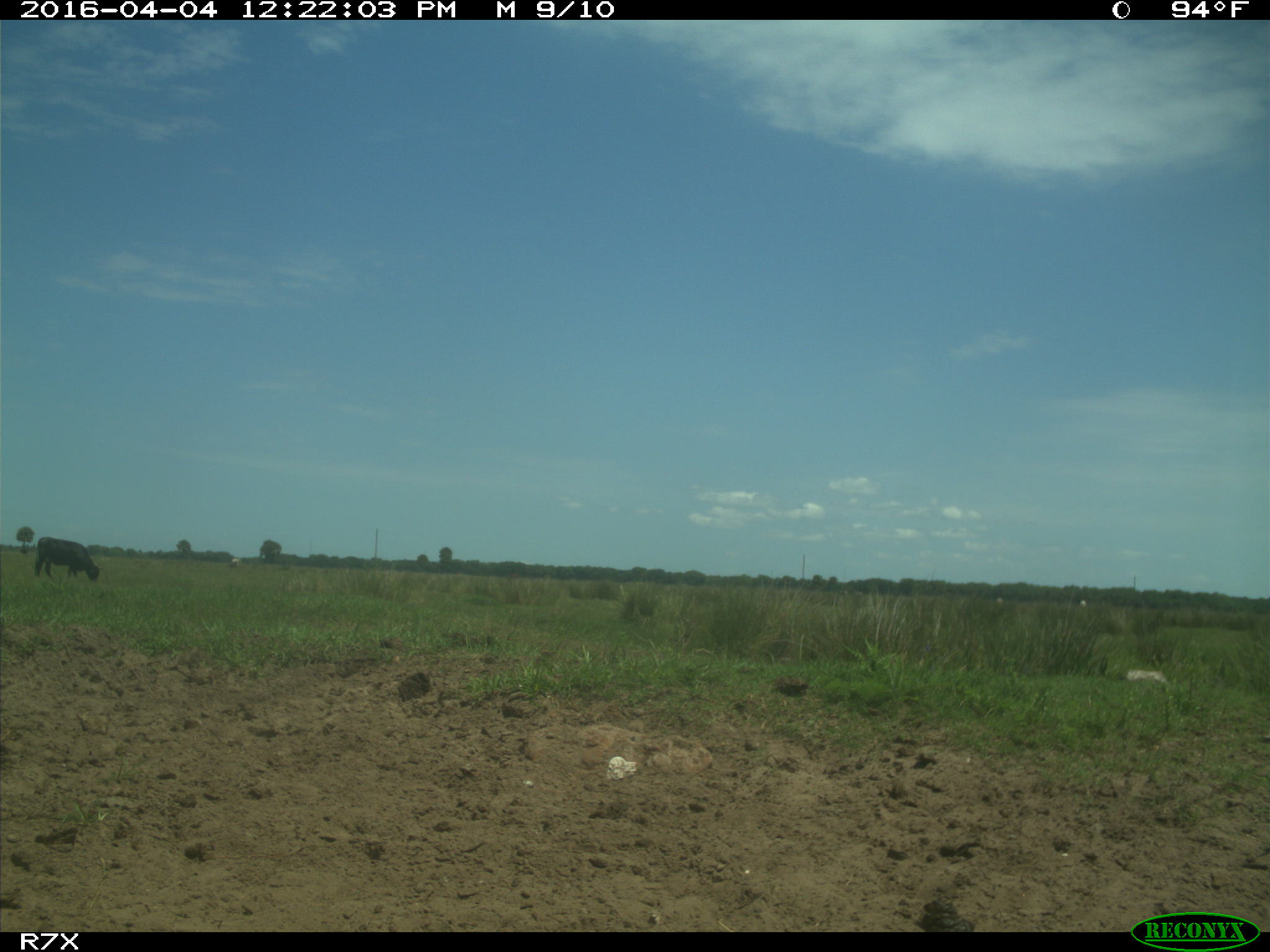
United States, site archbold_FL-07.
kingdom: Animalia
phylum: Chordata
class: Mammalia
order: Artiodactyla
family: Bovidae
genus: Bos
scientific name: Bos taurus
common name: domestic cow